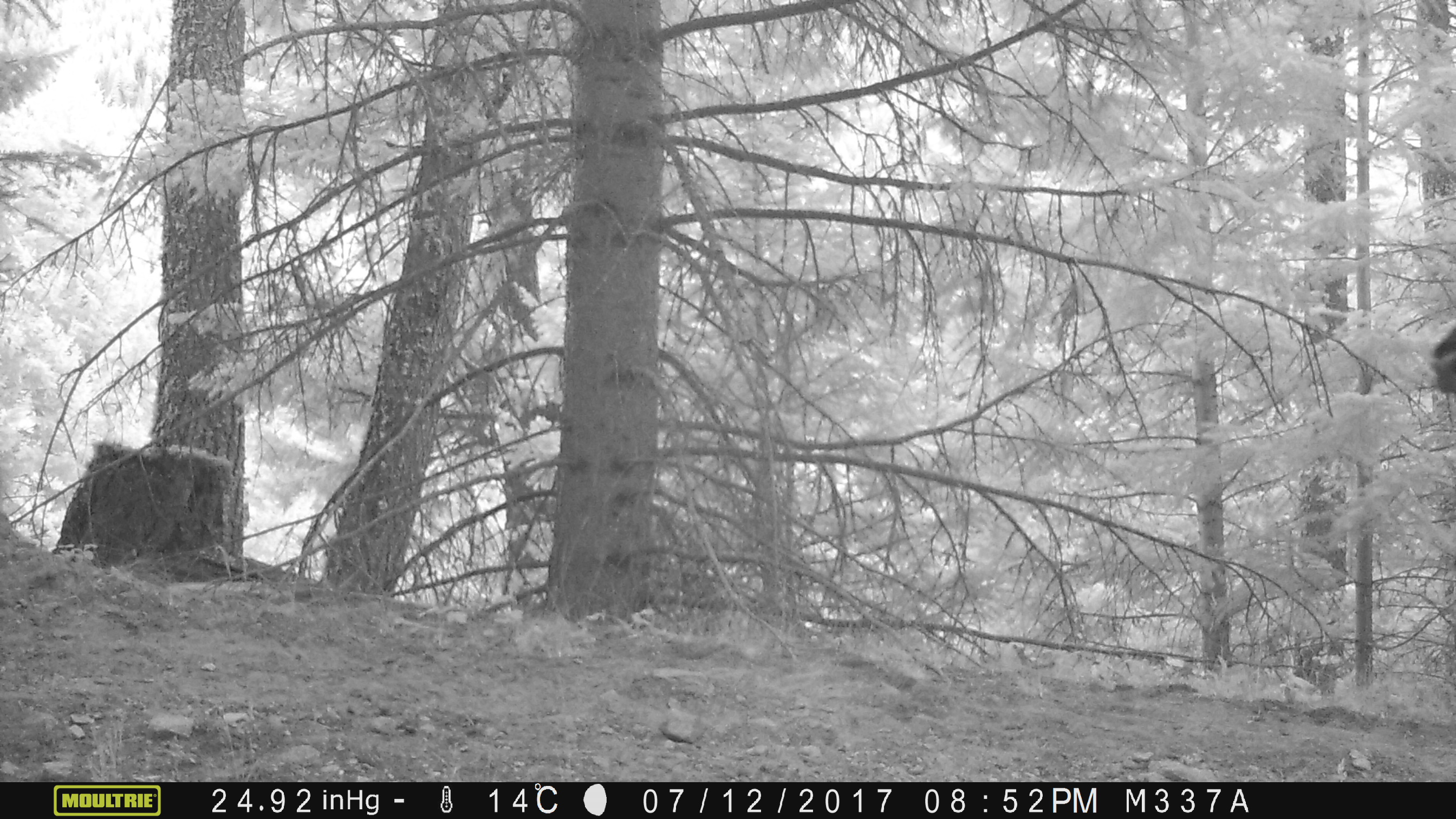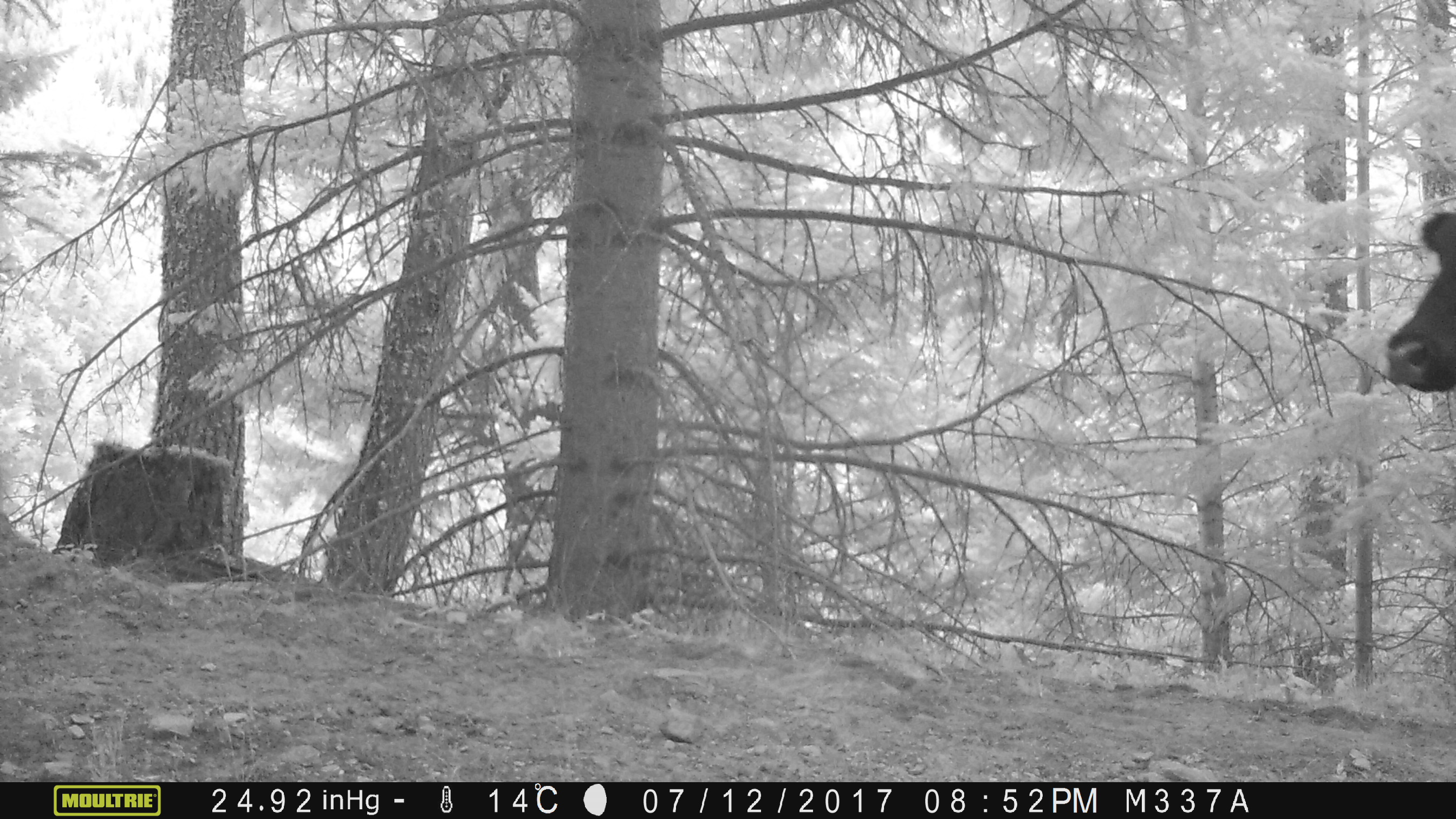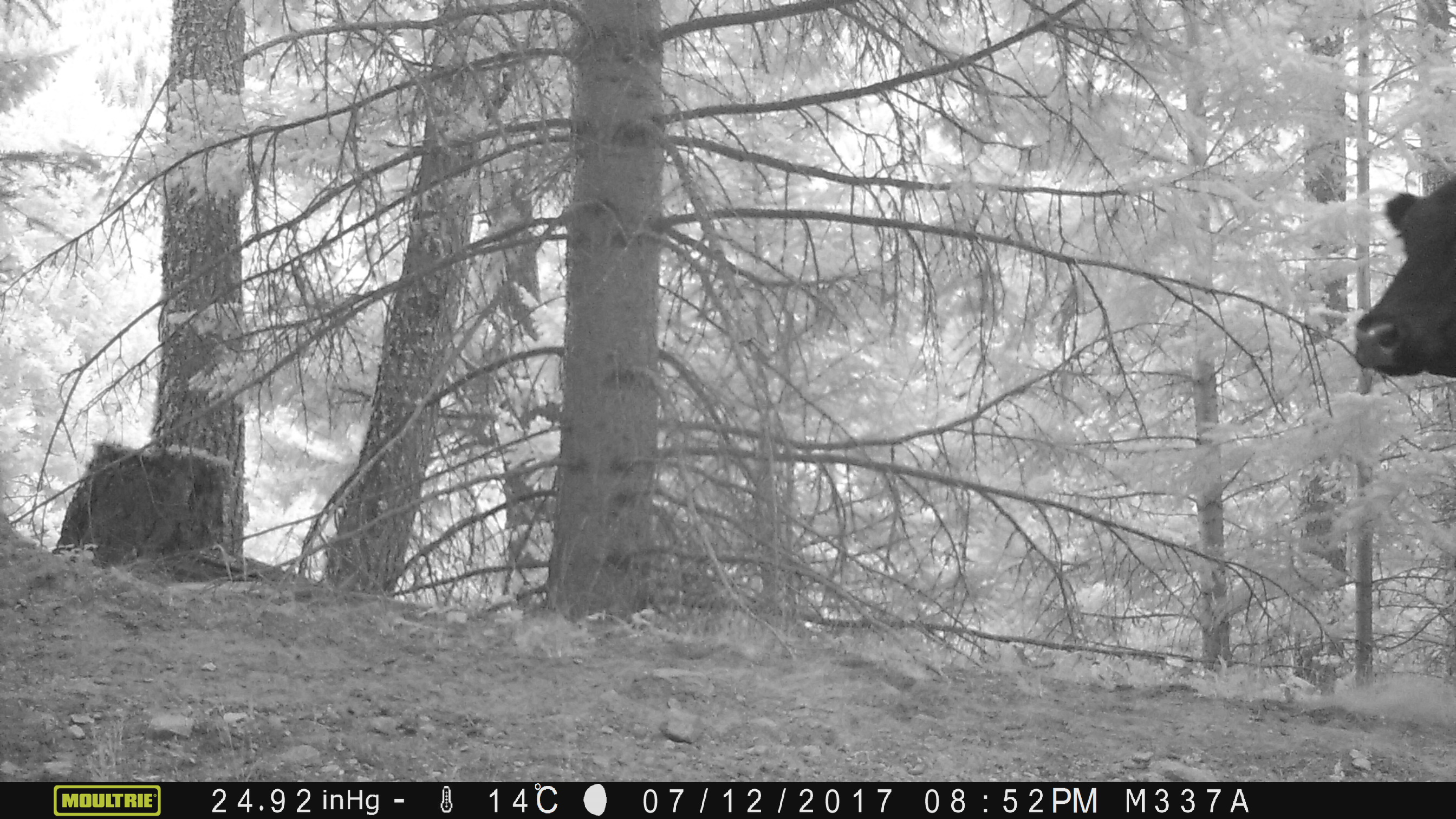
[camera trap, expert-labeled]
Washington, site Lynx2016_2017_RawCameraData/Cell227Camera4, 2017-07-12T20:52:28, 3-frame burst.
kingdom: Animalia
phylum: Chordata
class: Mammalia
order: Artiodactyla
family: Bovidae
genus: Bos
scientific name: Bos taurus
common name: domestic cattle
Domestic cattle (Bos taurus). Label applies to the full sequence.